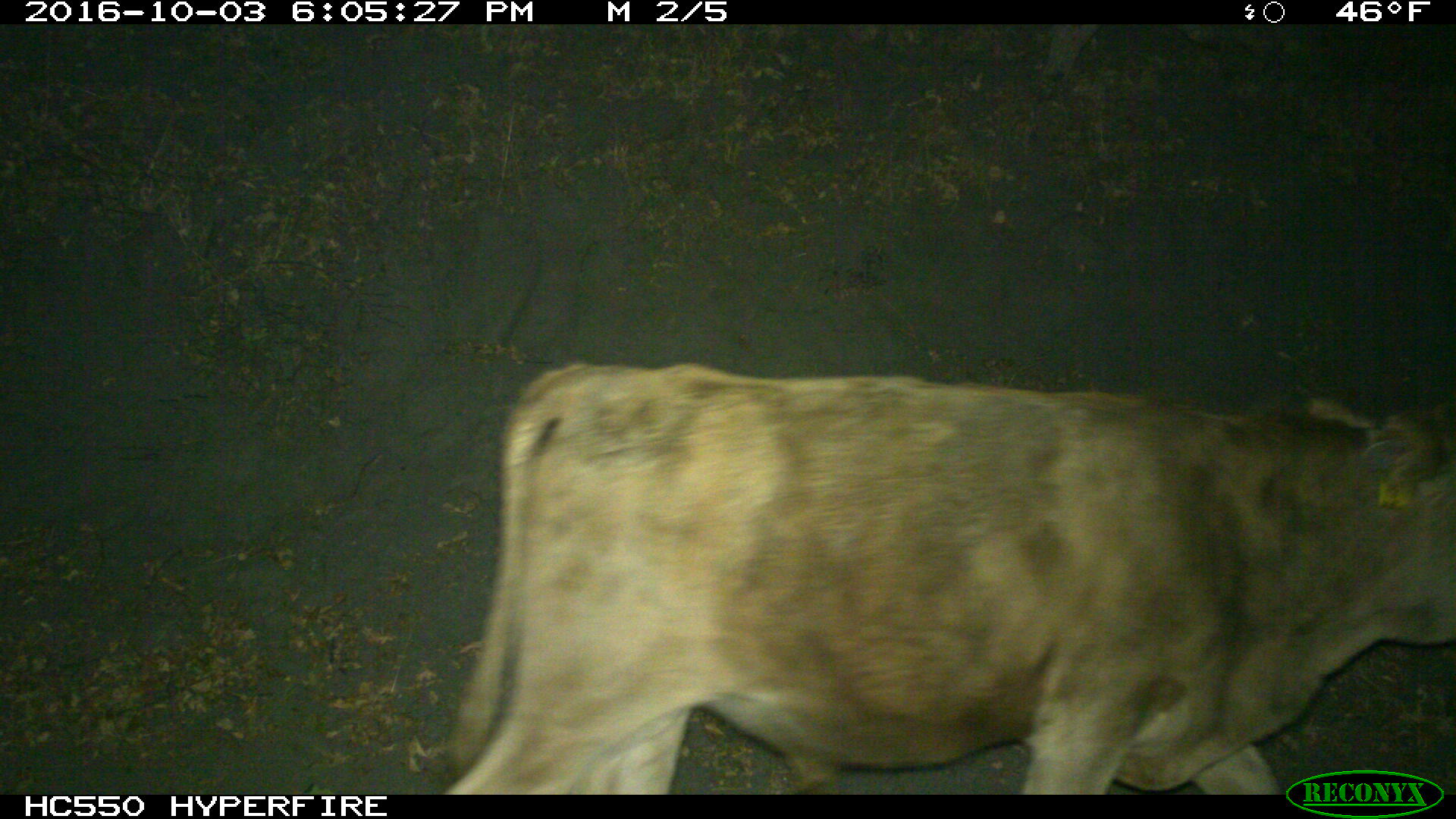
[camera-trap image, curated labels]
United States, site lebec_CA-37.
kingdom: Animalia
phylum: Chordata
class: Mammalia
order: Artiodactyla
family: Bovidae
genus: Bos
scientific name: Bos taurus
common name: domestic cow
Bos taurus (domestic cow).